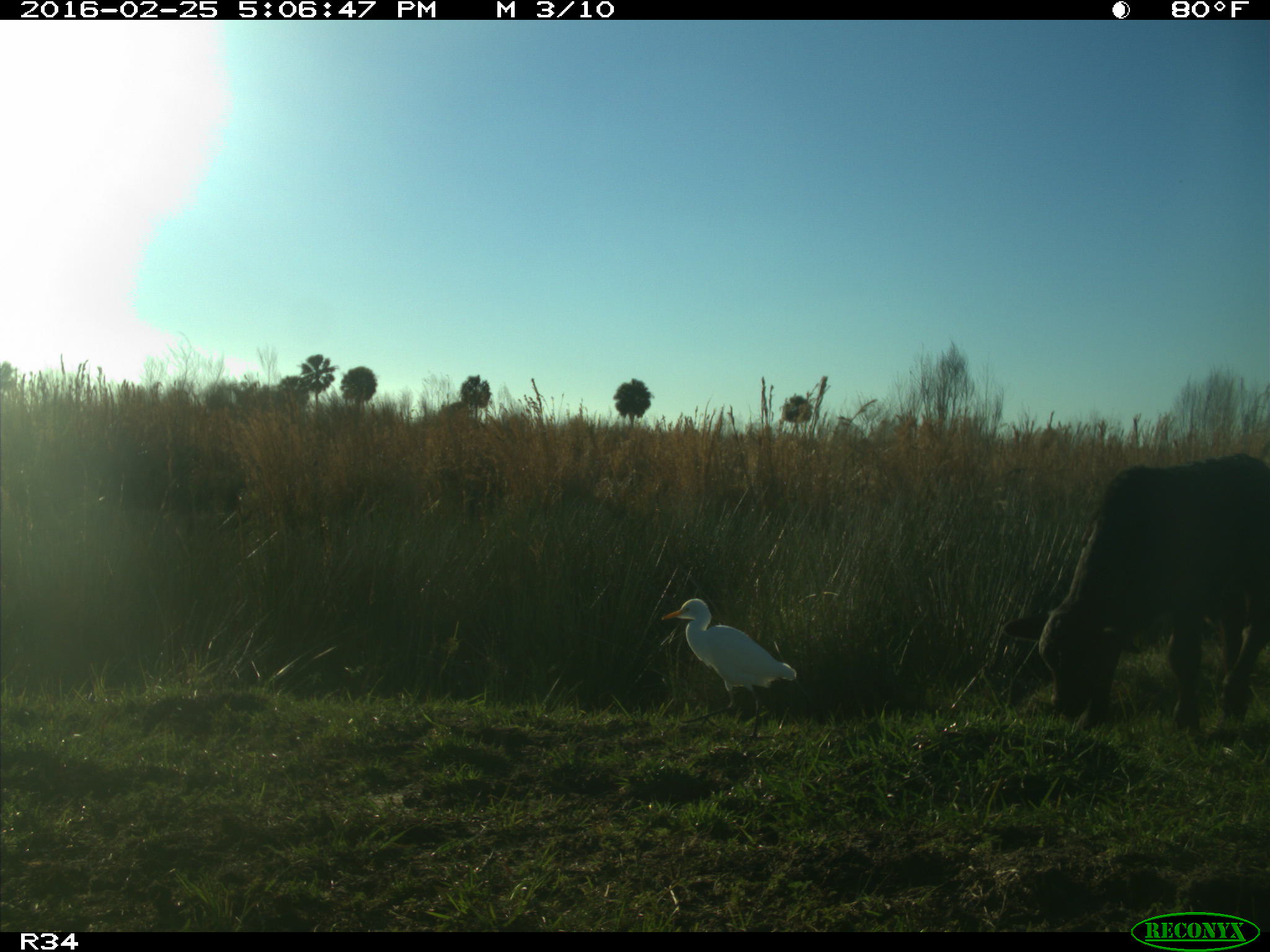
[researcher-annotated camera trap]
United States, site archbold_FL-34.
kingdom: Animalia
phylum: Chordata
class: Mammalia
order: Artiodactyla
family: Bovidae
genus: Bos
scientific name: Bos taurus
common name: domestic cow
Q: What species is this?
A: Bos taurus (domestic cow).